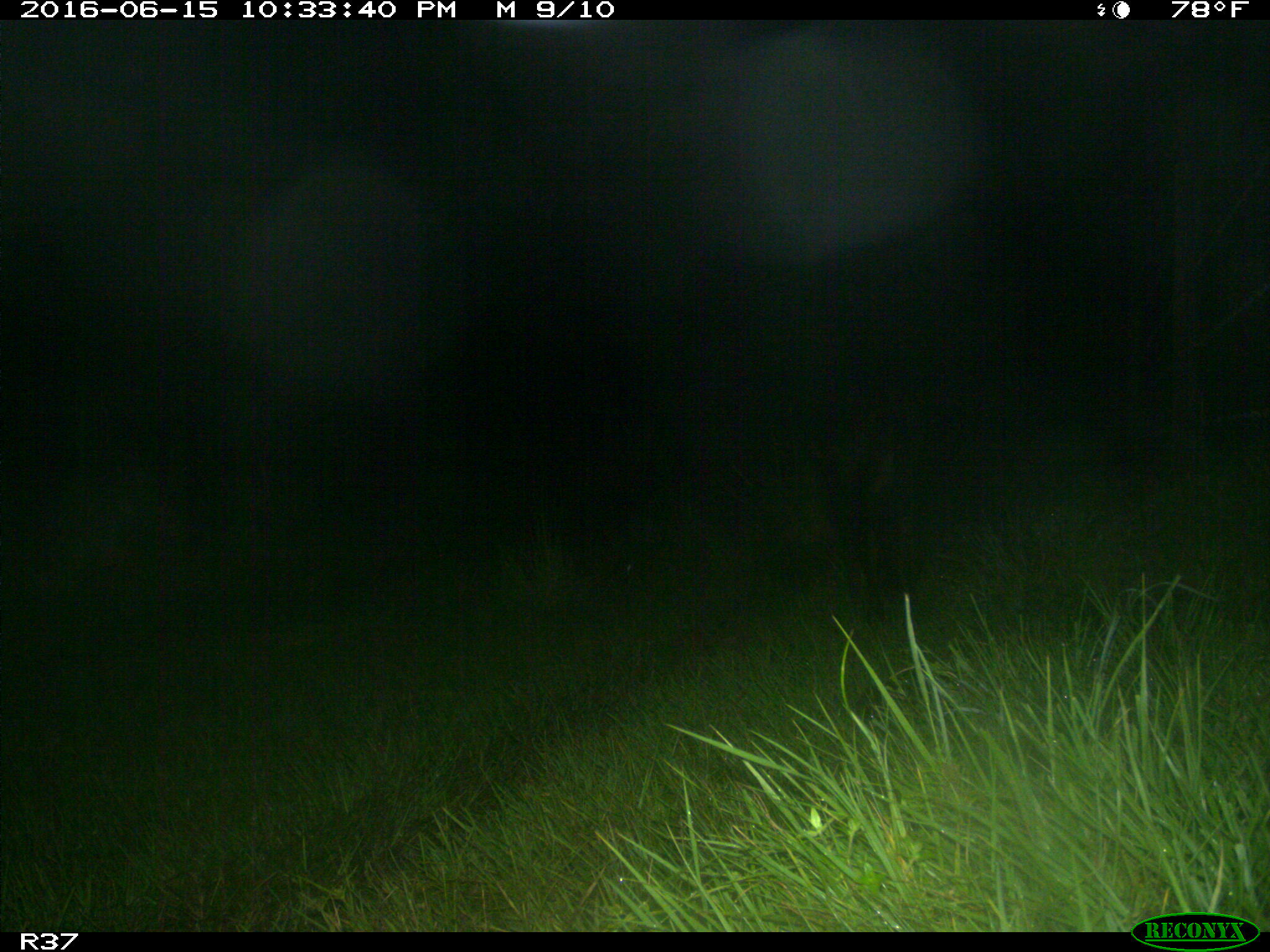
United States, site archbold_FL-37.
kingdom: Animalia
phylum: Chordata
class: Mammalia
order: Artiodactyla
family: Bovidae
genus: Bos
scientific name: Bos taurus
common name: domestic cow